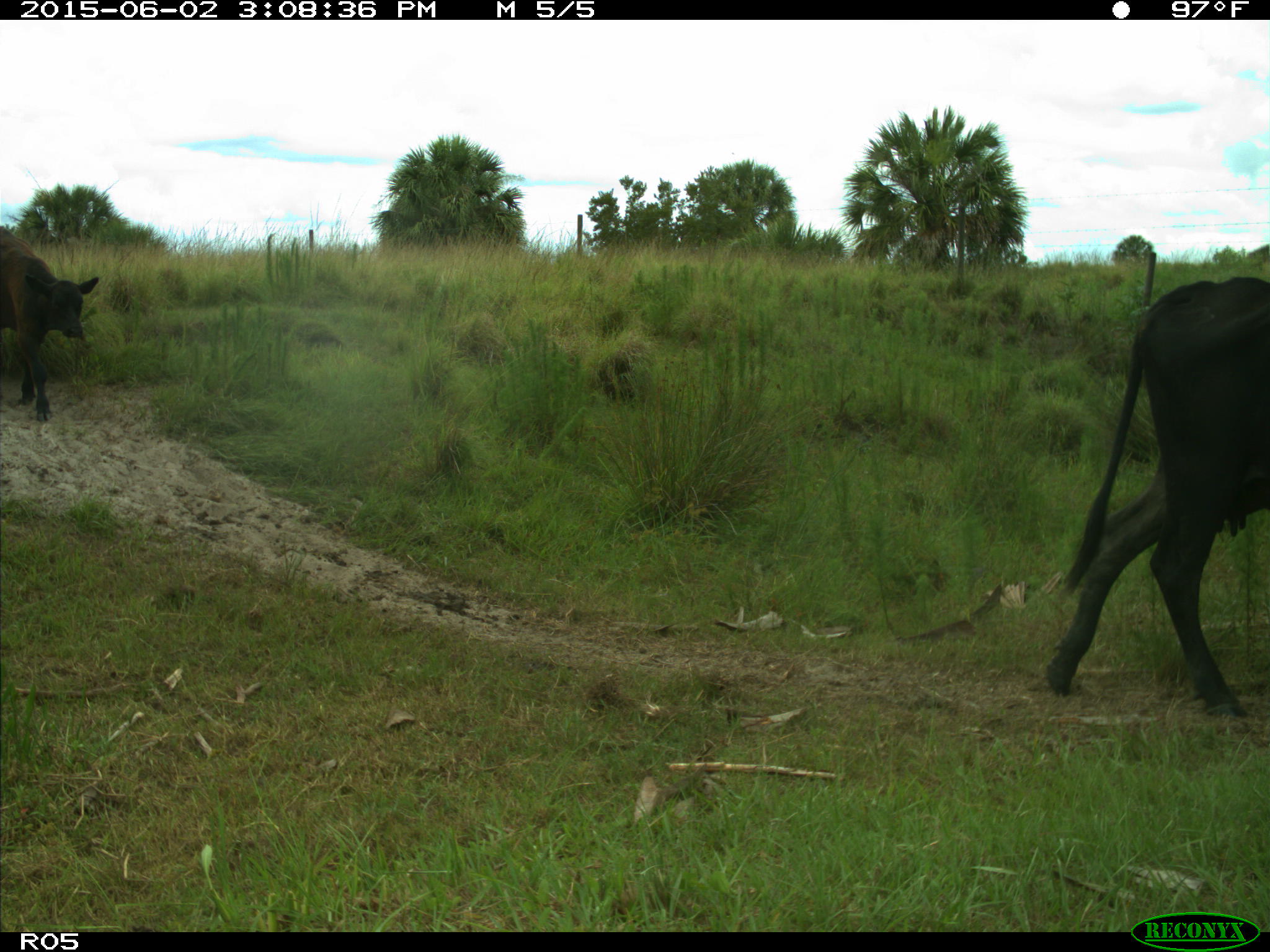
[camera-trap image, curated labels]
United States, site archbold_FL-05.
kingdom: Animalia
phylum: Chordata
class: Mammalia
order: Artiodactyla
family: Bovidae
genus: Bos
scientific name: Bos taurus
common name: domestic cow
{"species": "Bos taurus (domestic cow)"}